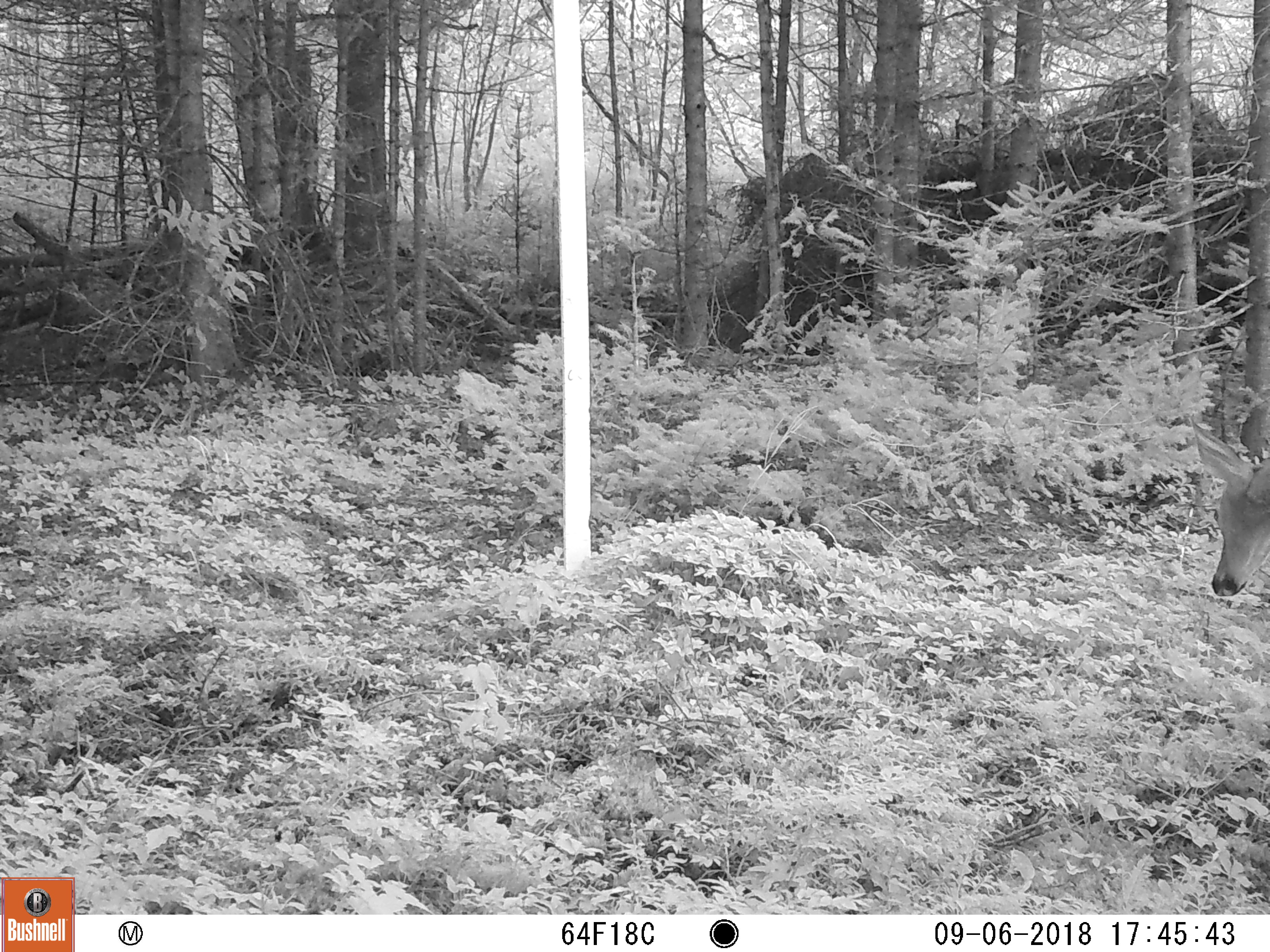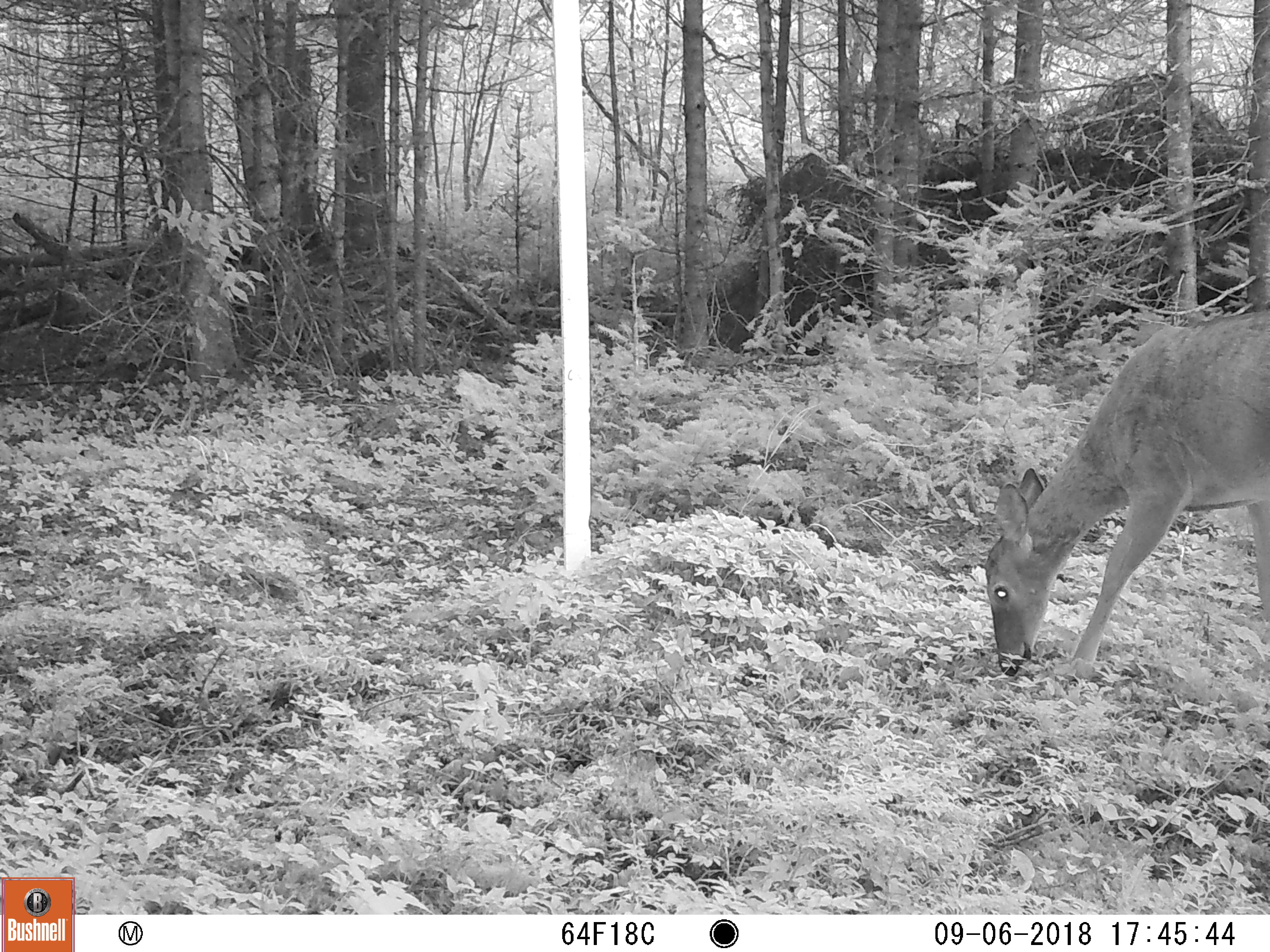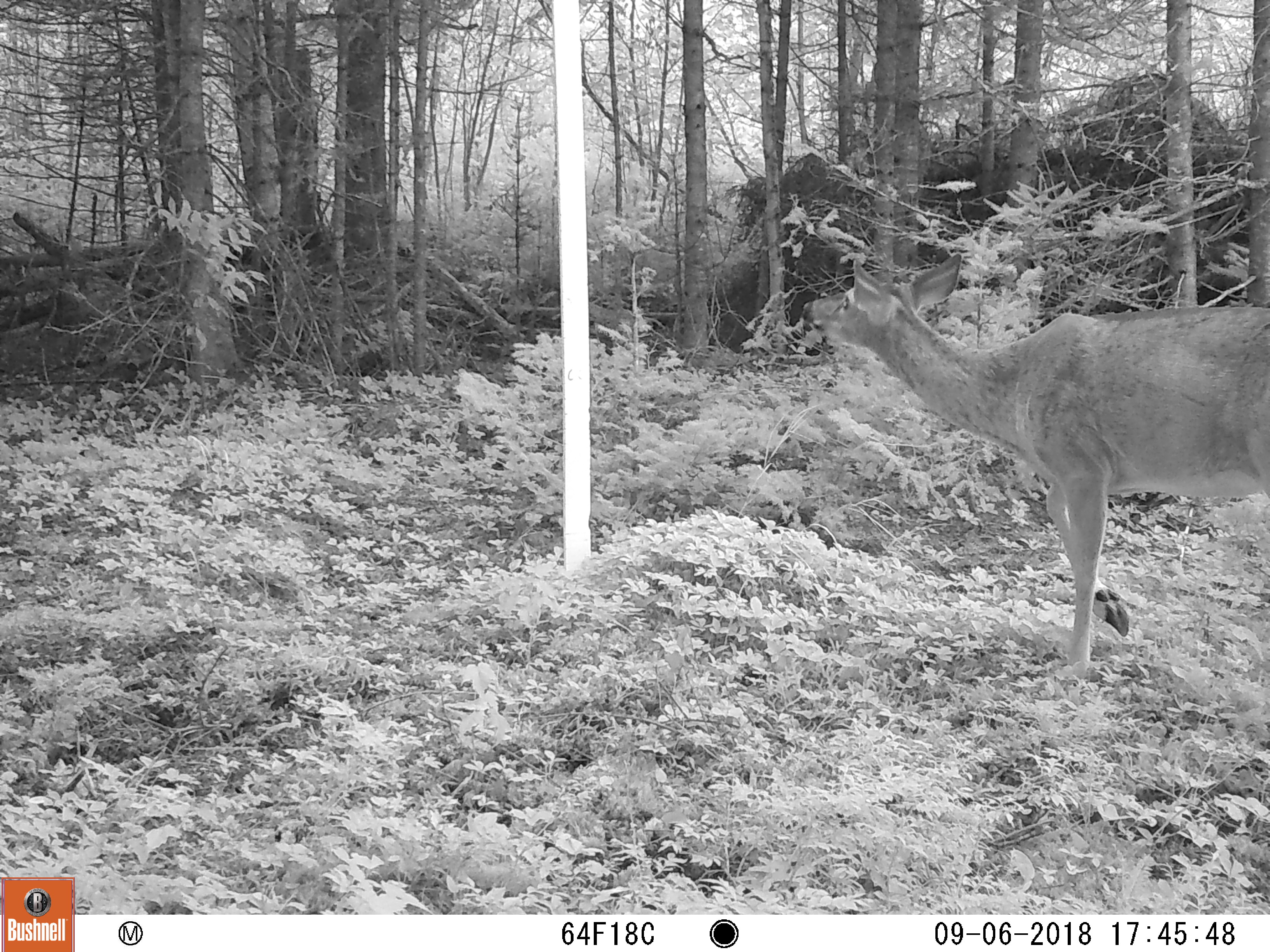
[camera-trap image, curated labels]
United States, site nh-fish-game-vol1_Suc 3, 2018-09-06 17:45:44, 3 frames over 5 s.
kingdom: Animalia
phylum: Chordata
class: Mammalia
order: Artiodactyla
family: Cervidae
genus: Odocoileus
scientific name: Odocoileus virginianus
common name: white-tailed deer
White-tailed deer (Odocoileus virginianus).